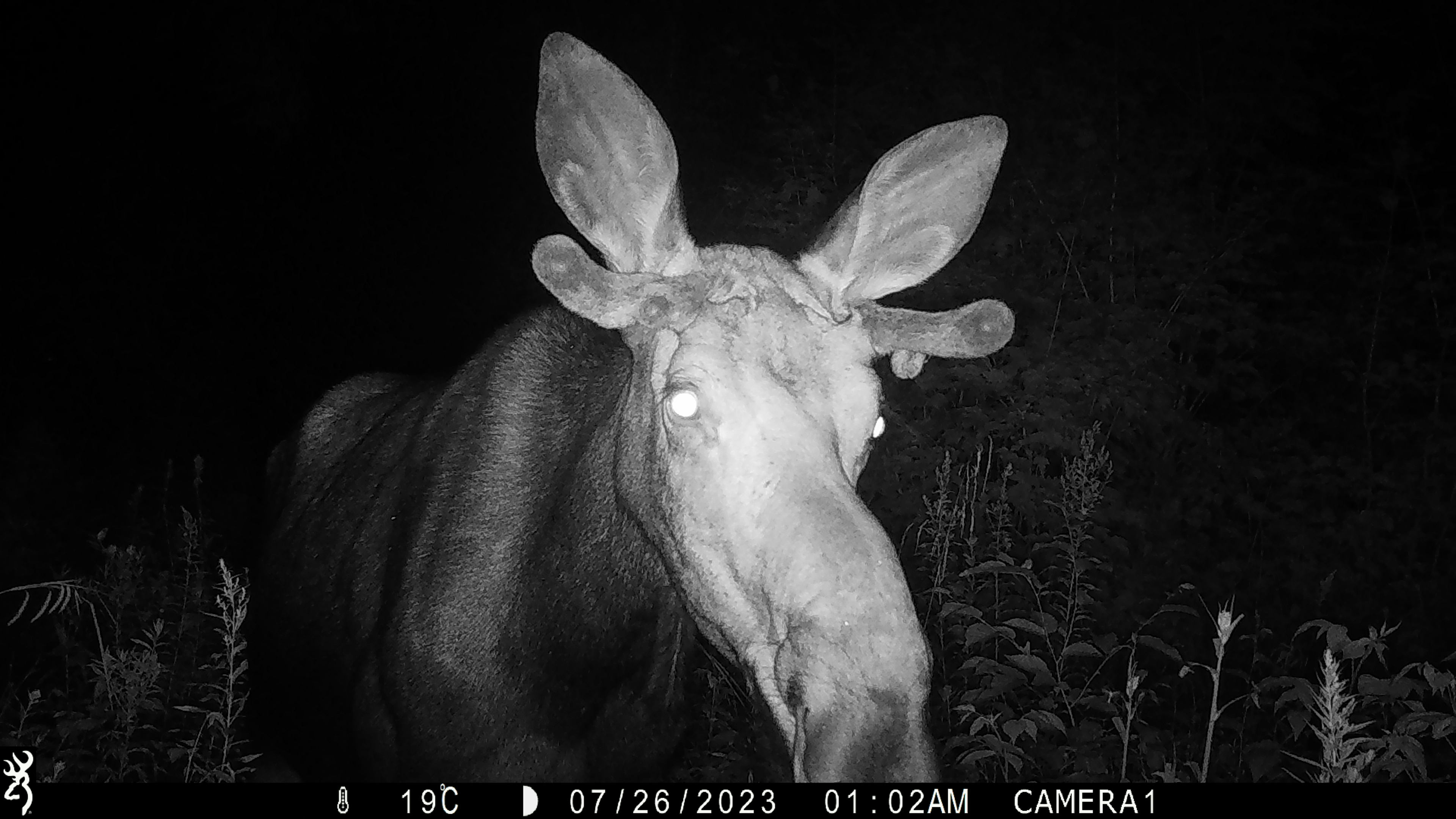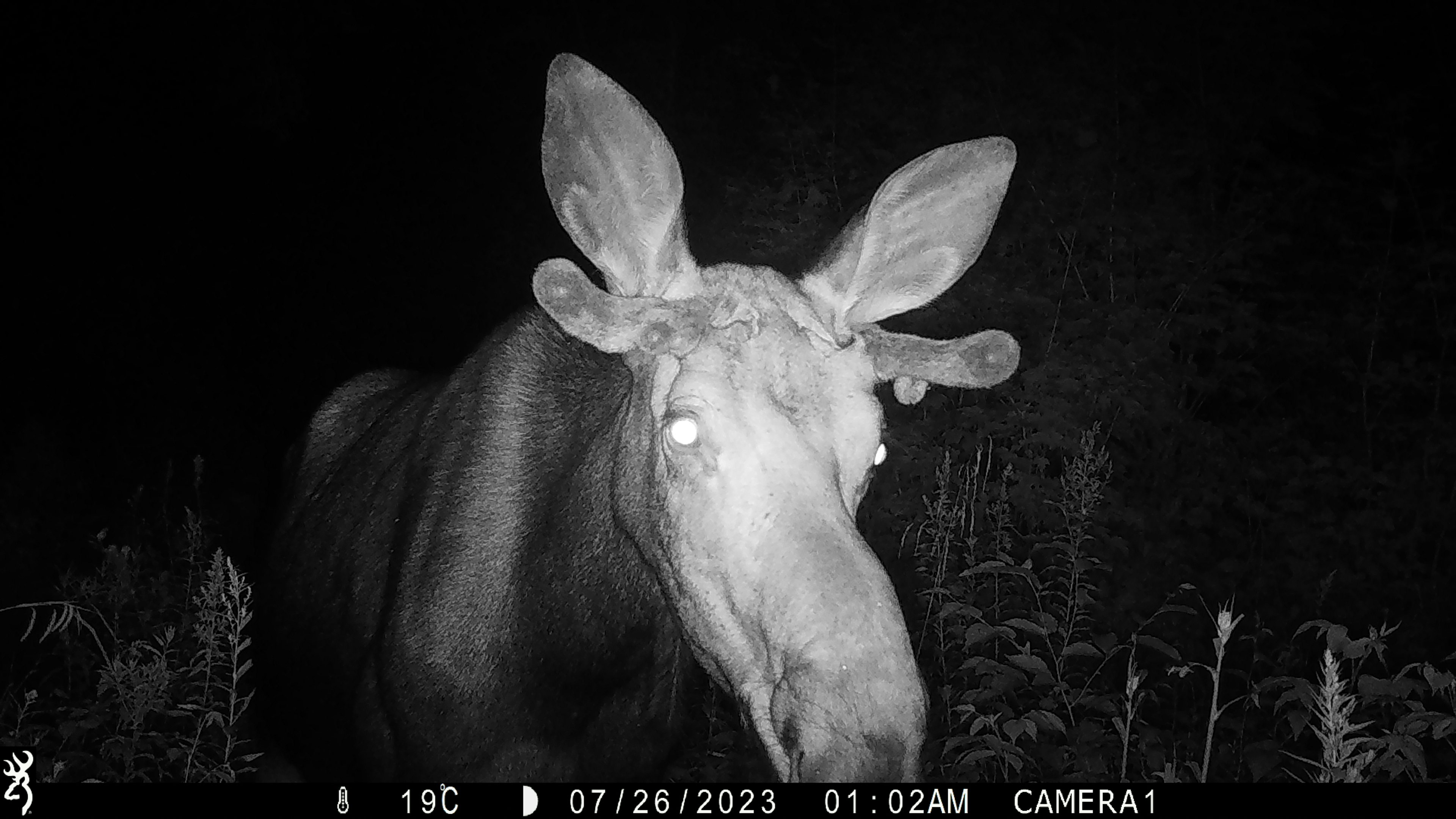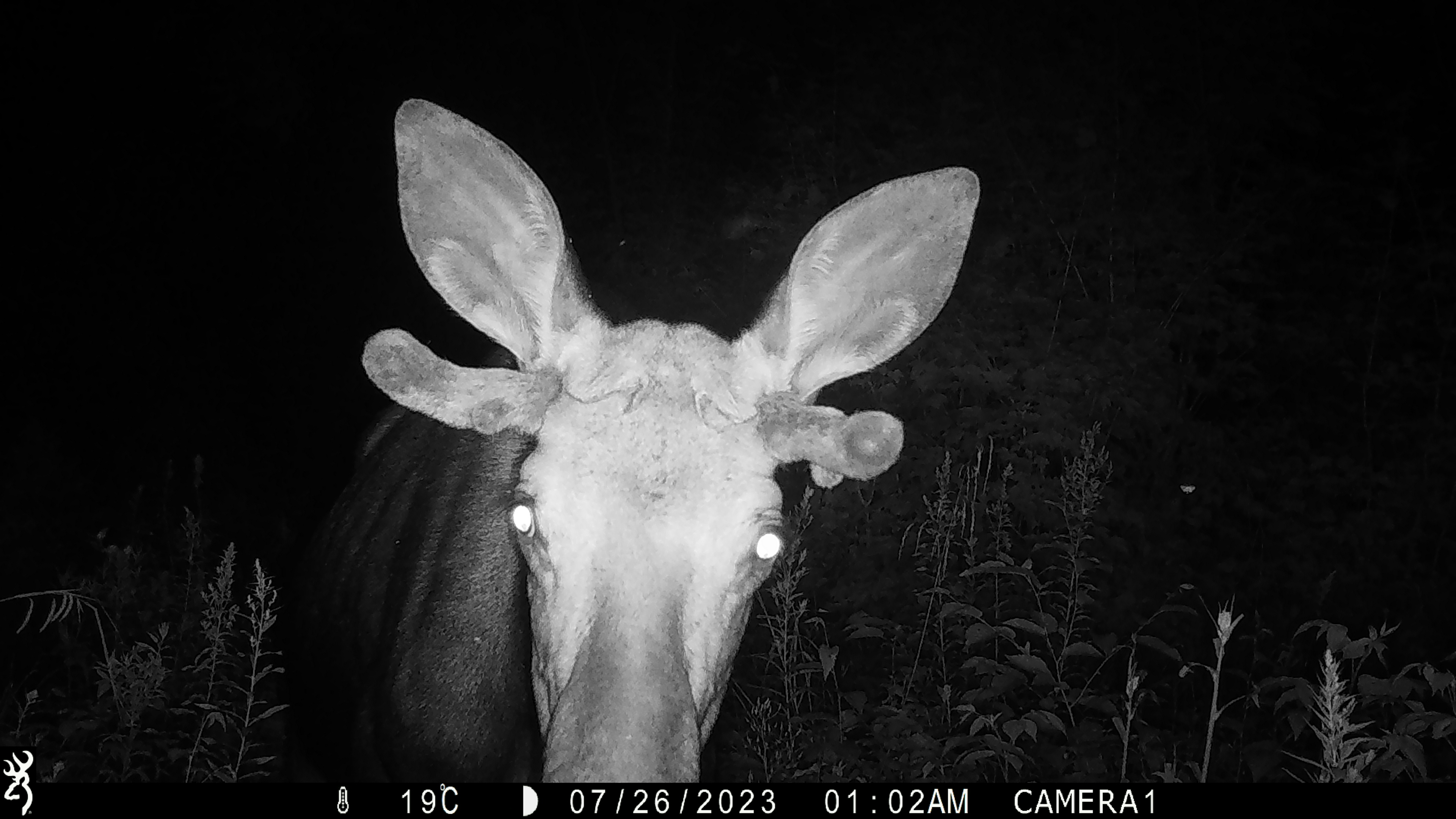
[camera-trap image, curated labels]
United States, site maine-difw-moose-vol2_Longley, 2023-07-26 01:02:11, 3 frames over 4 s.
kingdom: Animalia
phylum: Chordata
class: Mammalia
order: Artiodactyla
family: Cervidae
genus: Alces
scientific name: Alces alces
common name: moose